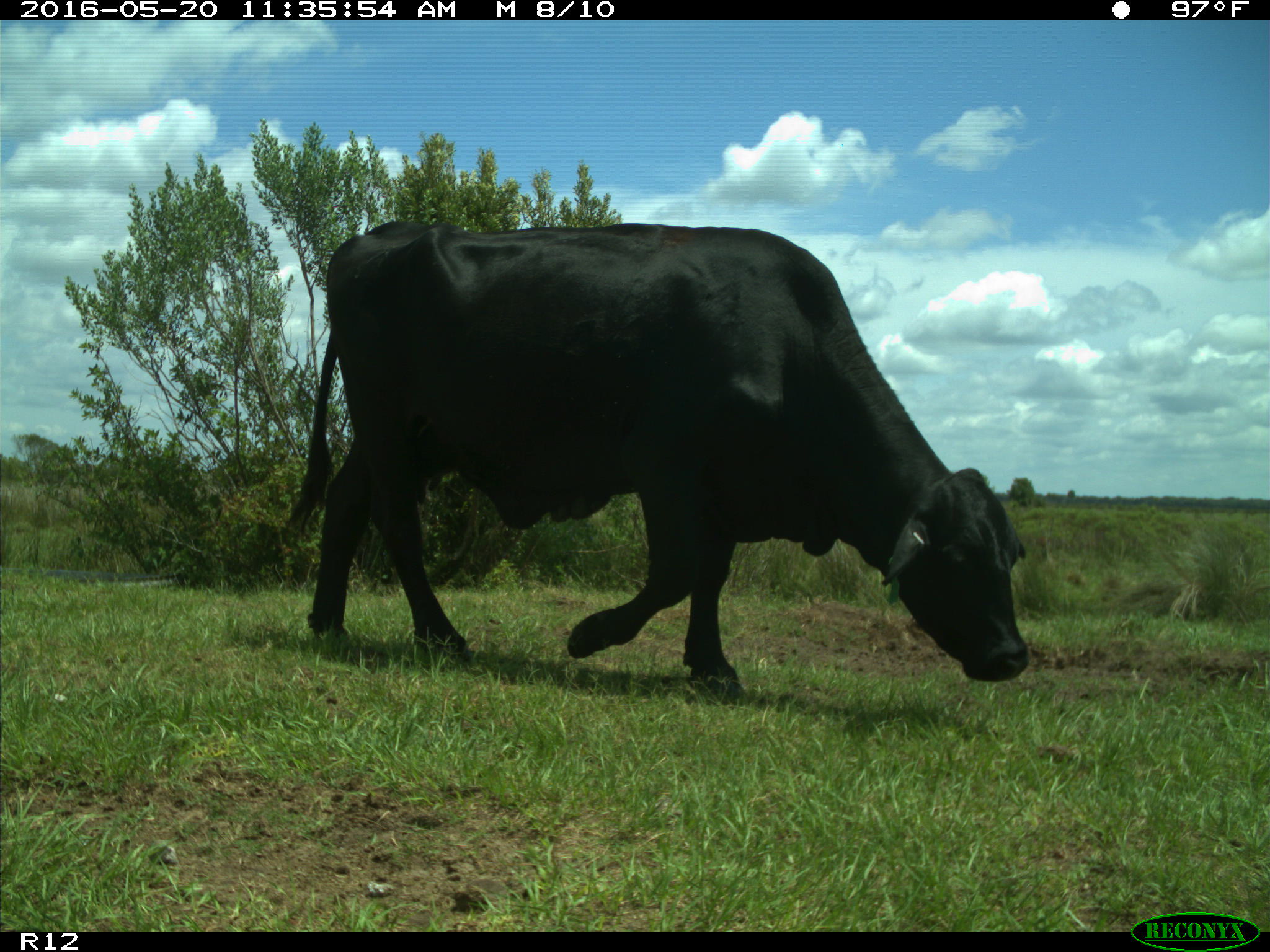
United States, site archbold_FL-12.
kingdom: Animalia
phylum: Chordata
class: Mammalia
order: Artiodactyla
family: Bovidae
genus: Bos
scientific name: Bos taurus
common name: domestic cow